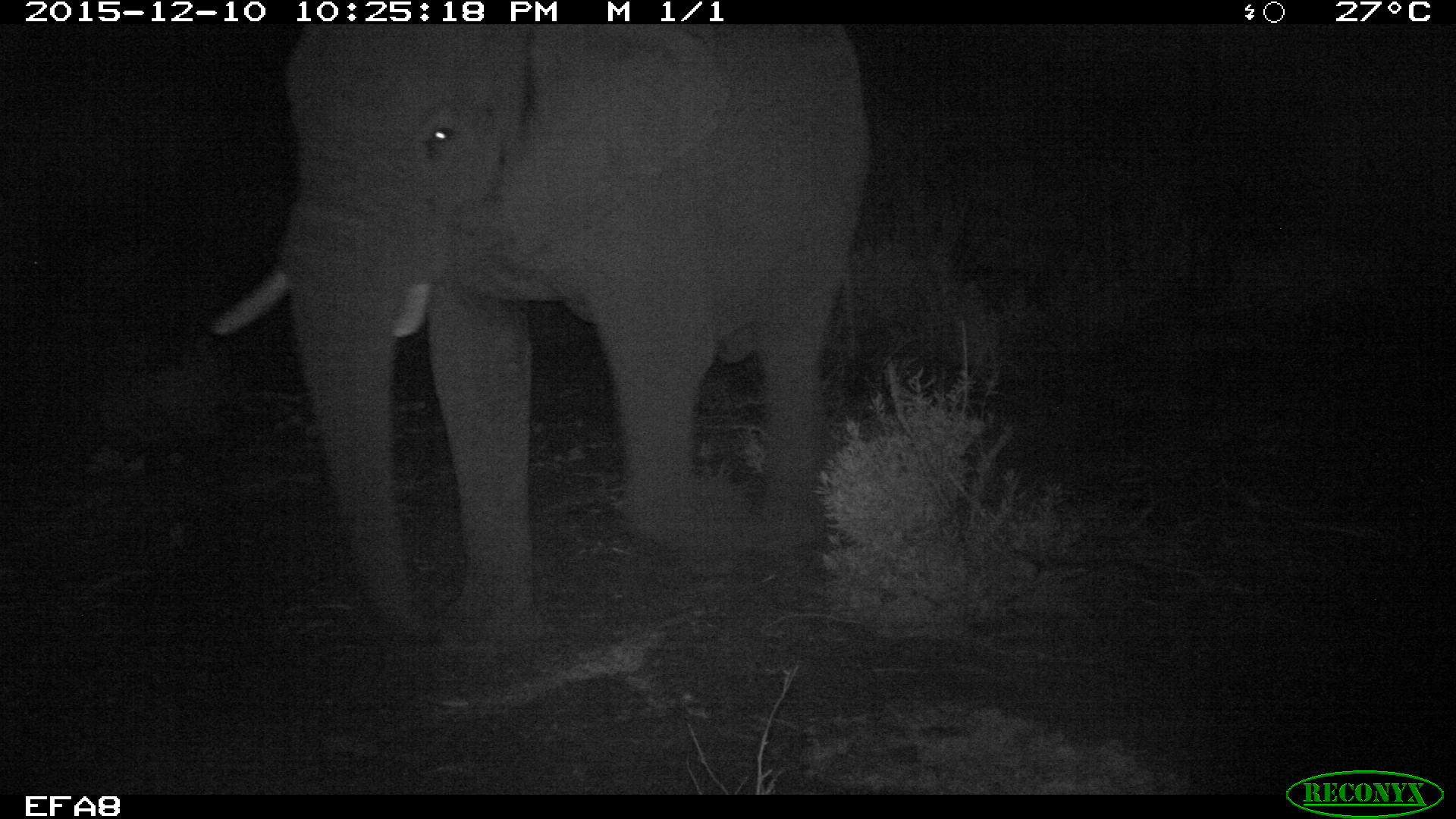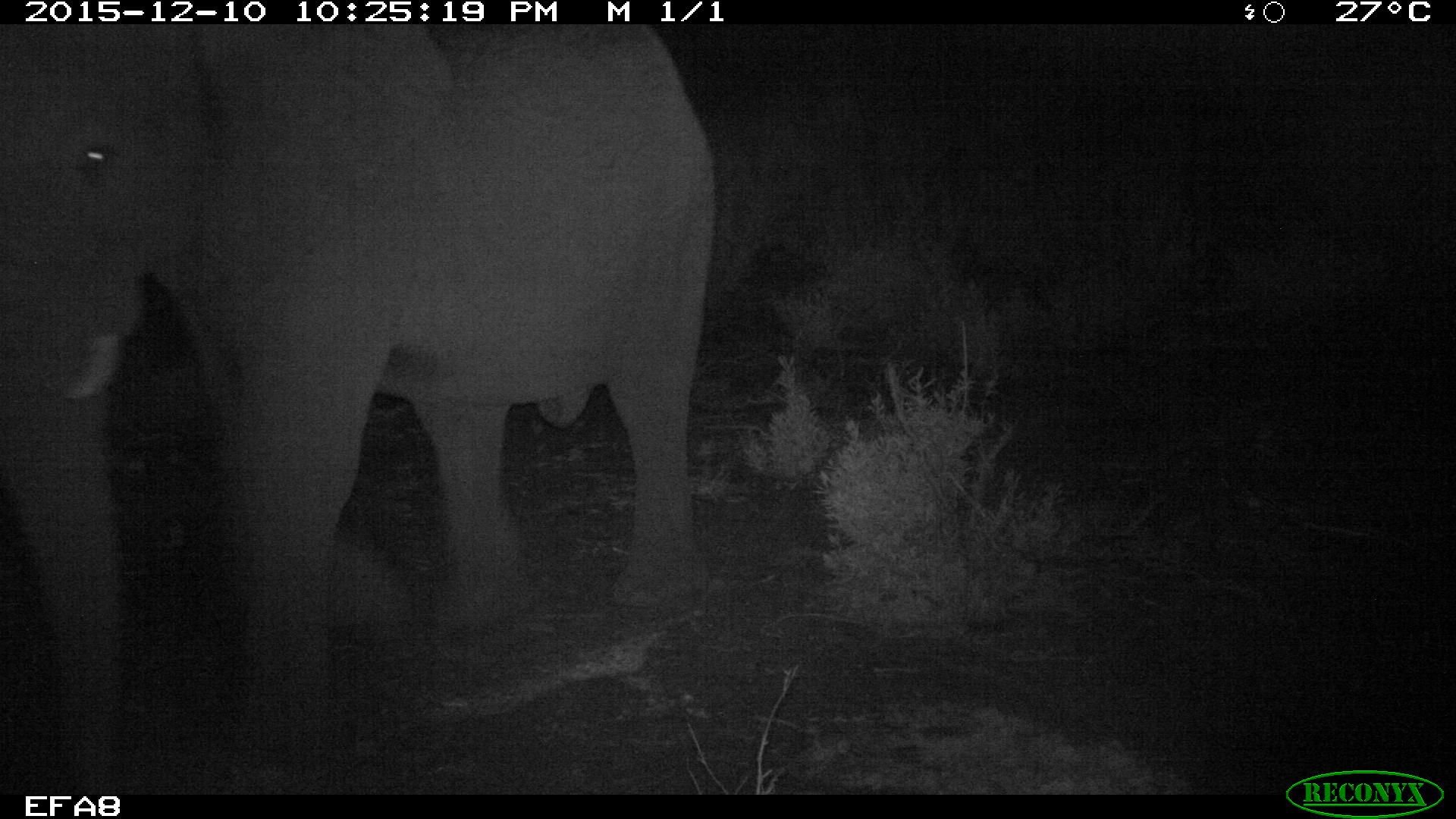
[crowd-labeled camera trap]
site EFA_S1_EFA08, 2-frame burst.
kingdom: Animalia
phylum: Chordata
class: Mammalia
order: Proboscidea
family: Elephantidae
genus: Loxodonta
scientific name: Loxodonta africana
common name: african bush elephant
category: elephant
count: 1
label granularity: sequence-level